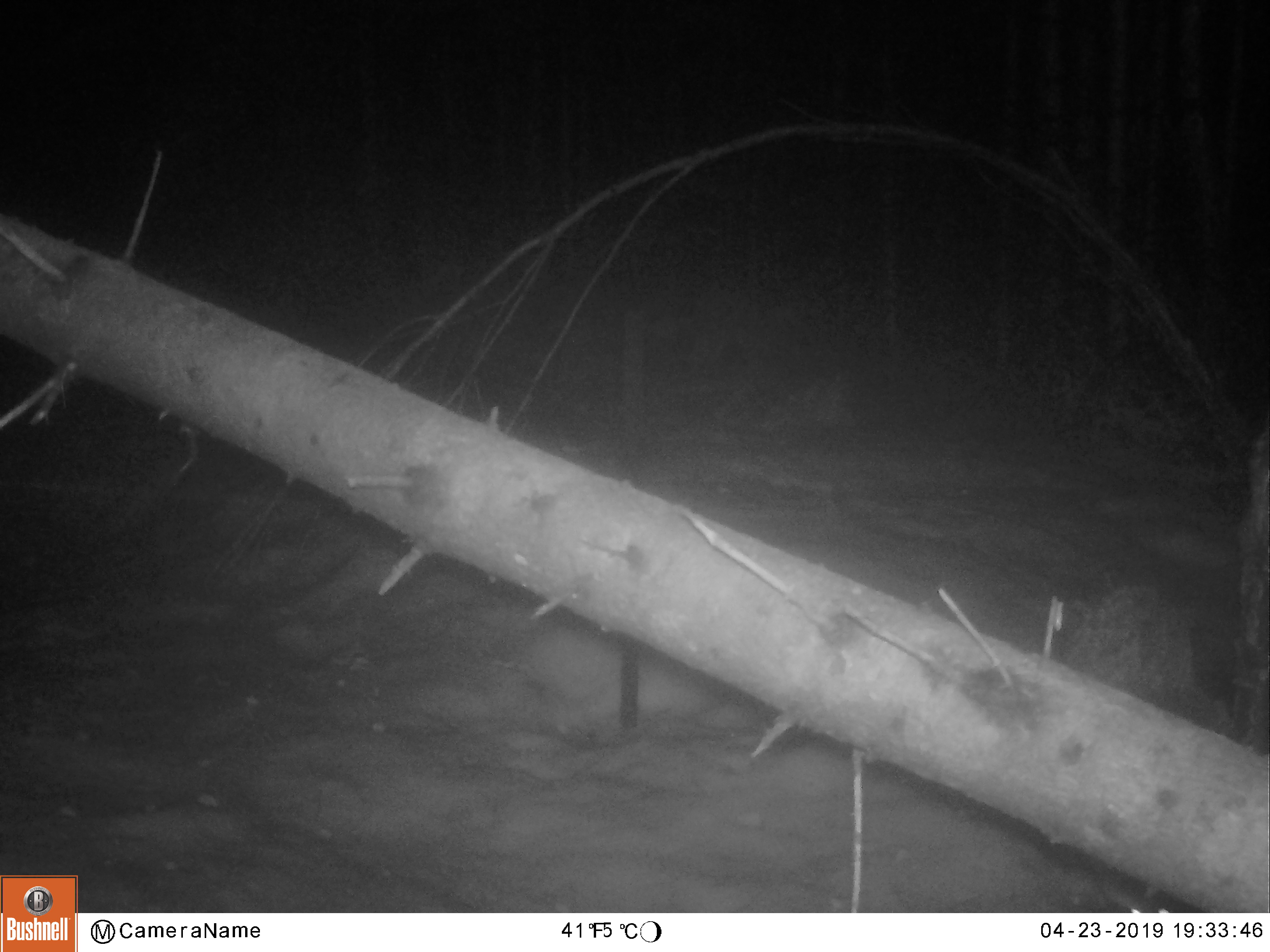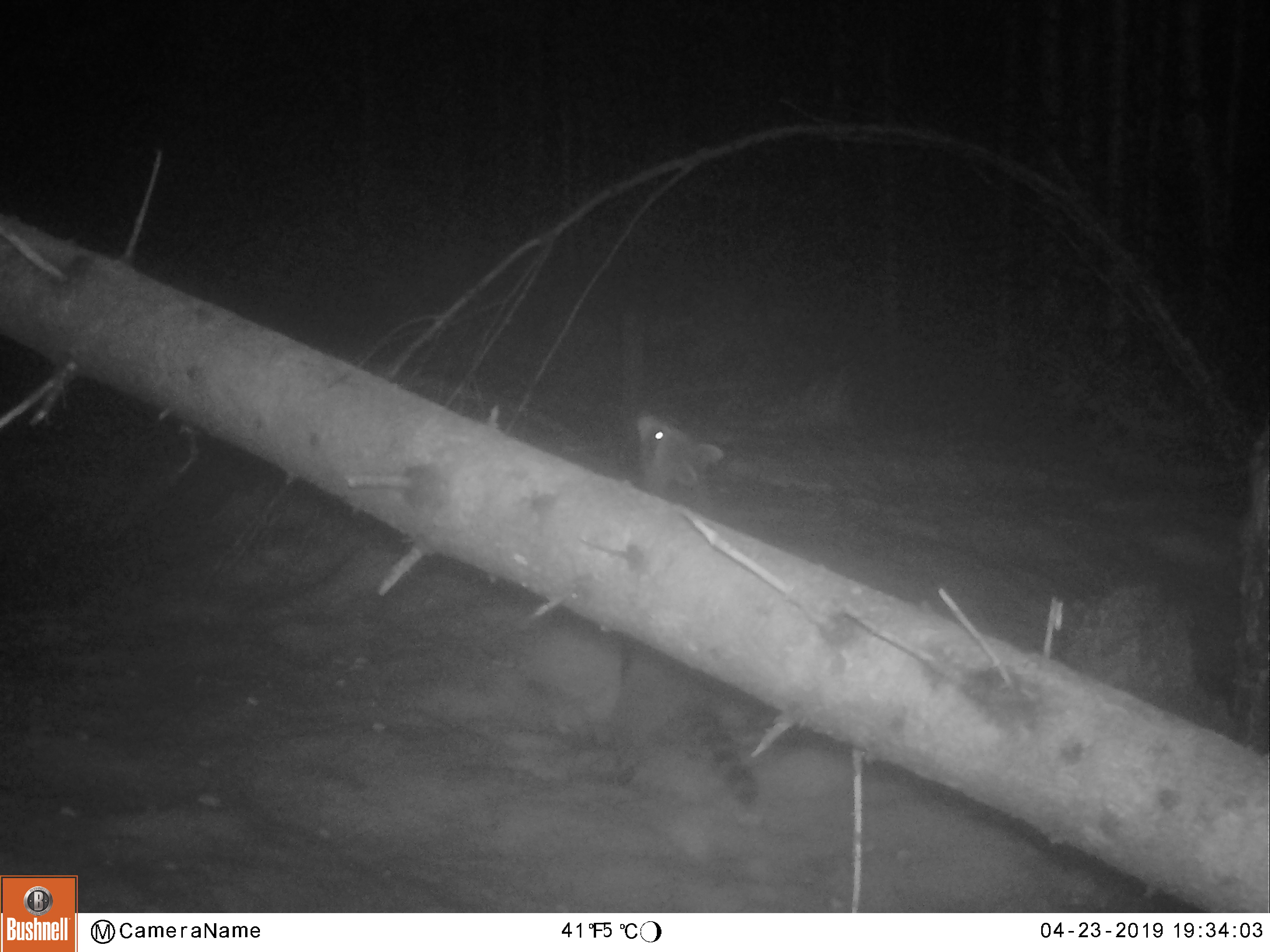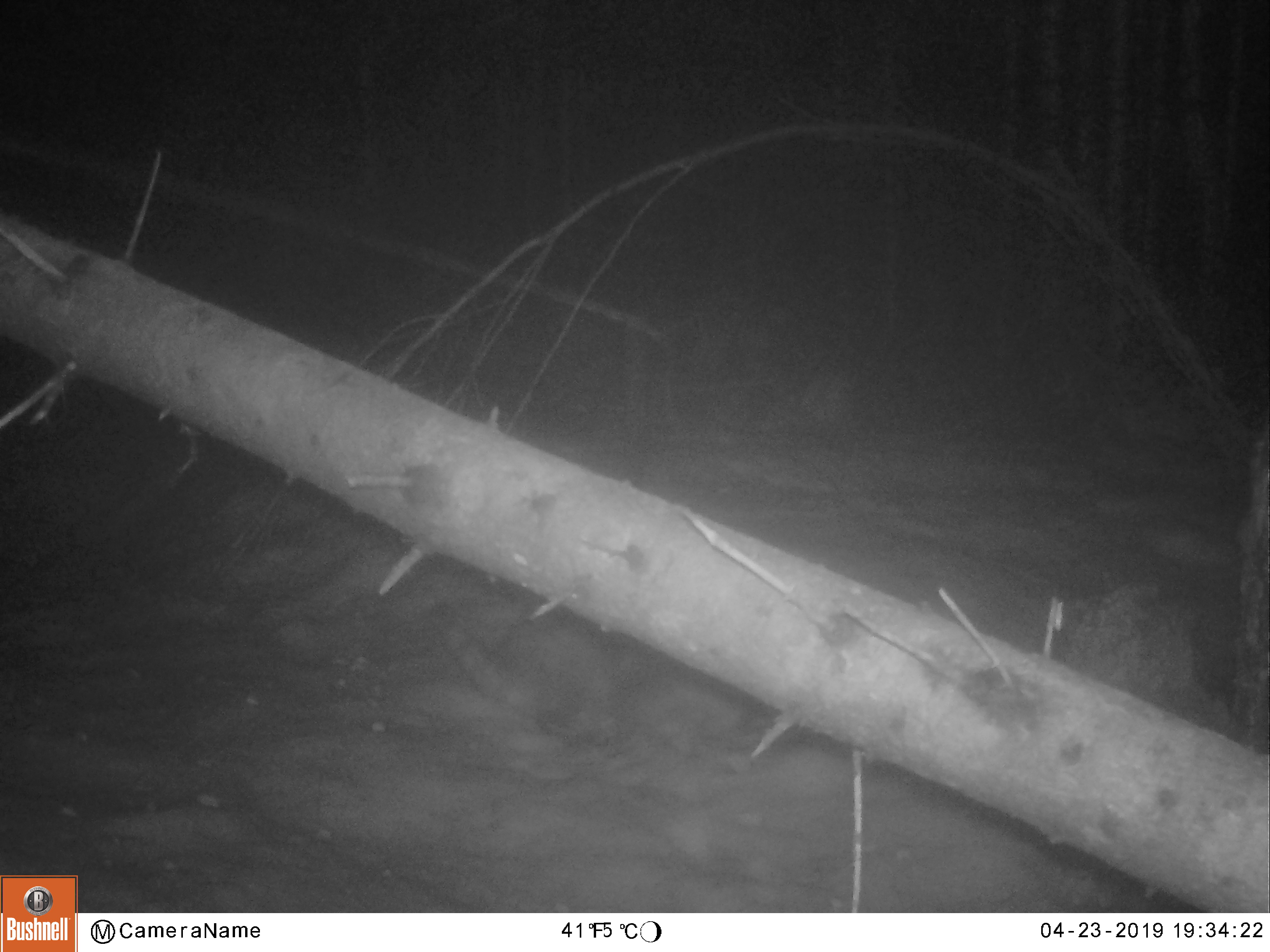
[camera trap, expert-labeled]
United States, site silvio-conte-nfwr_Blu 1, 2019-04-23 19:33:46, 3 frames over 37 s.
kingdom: Animalia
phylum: Chordata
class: Mammalia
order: Carnivora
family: Procyonidae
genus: Procyon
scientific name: Procyon lotor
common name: raccoon